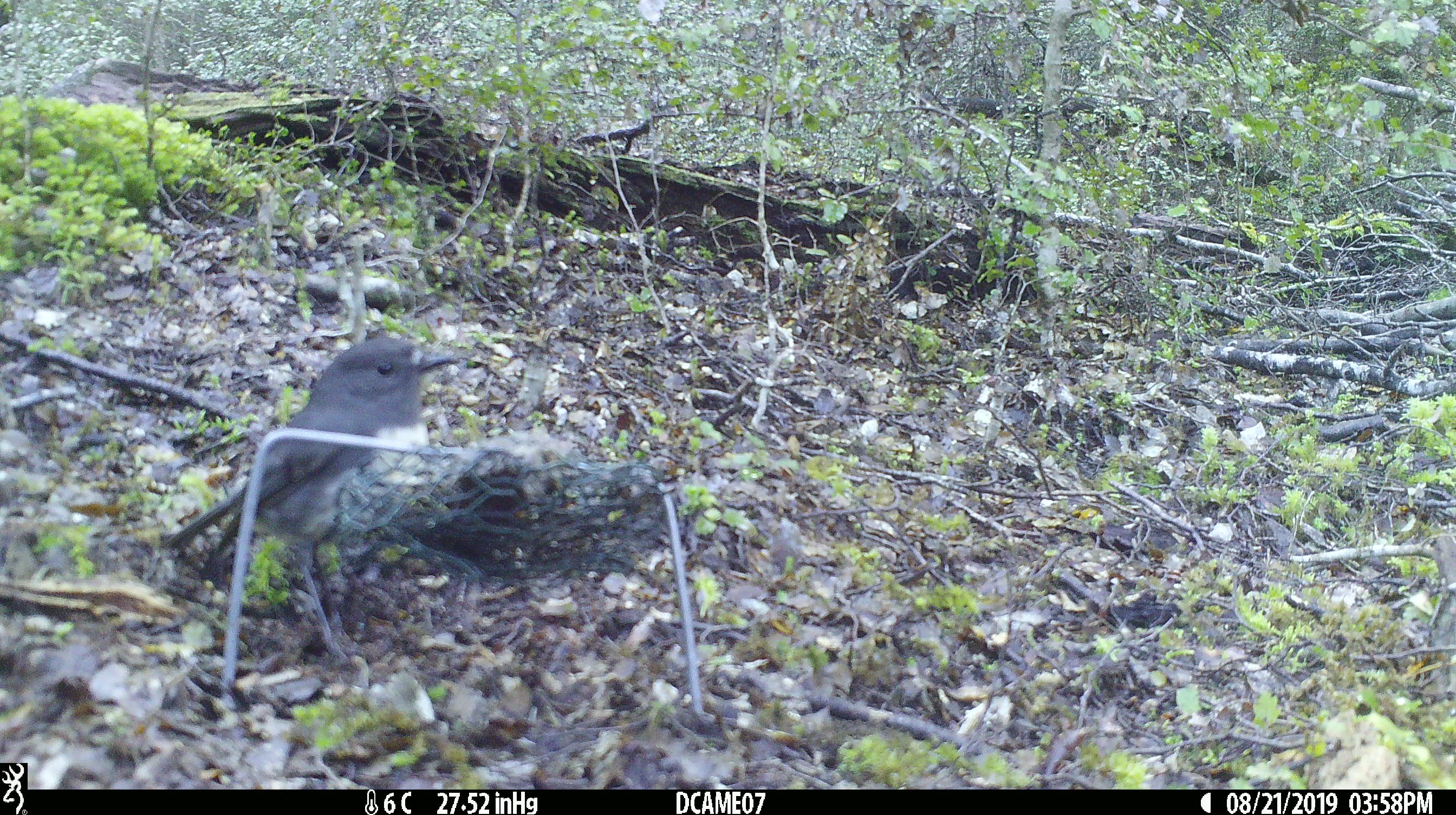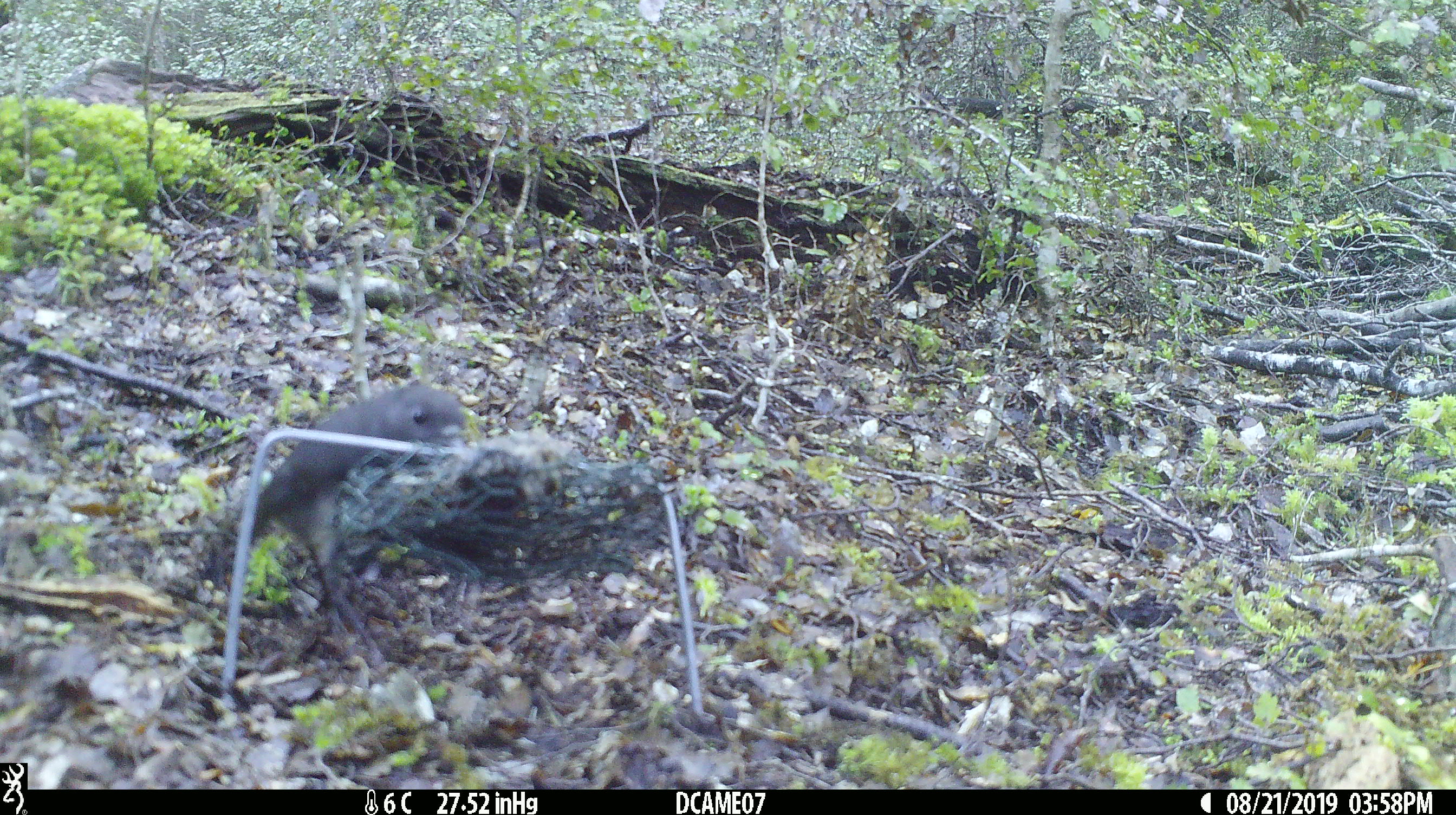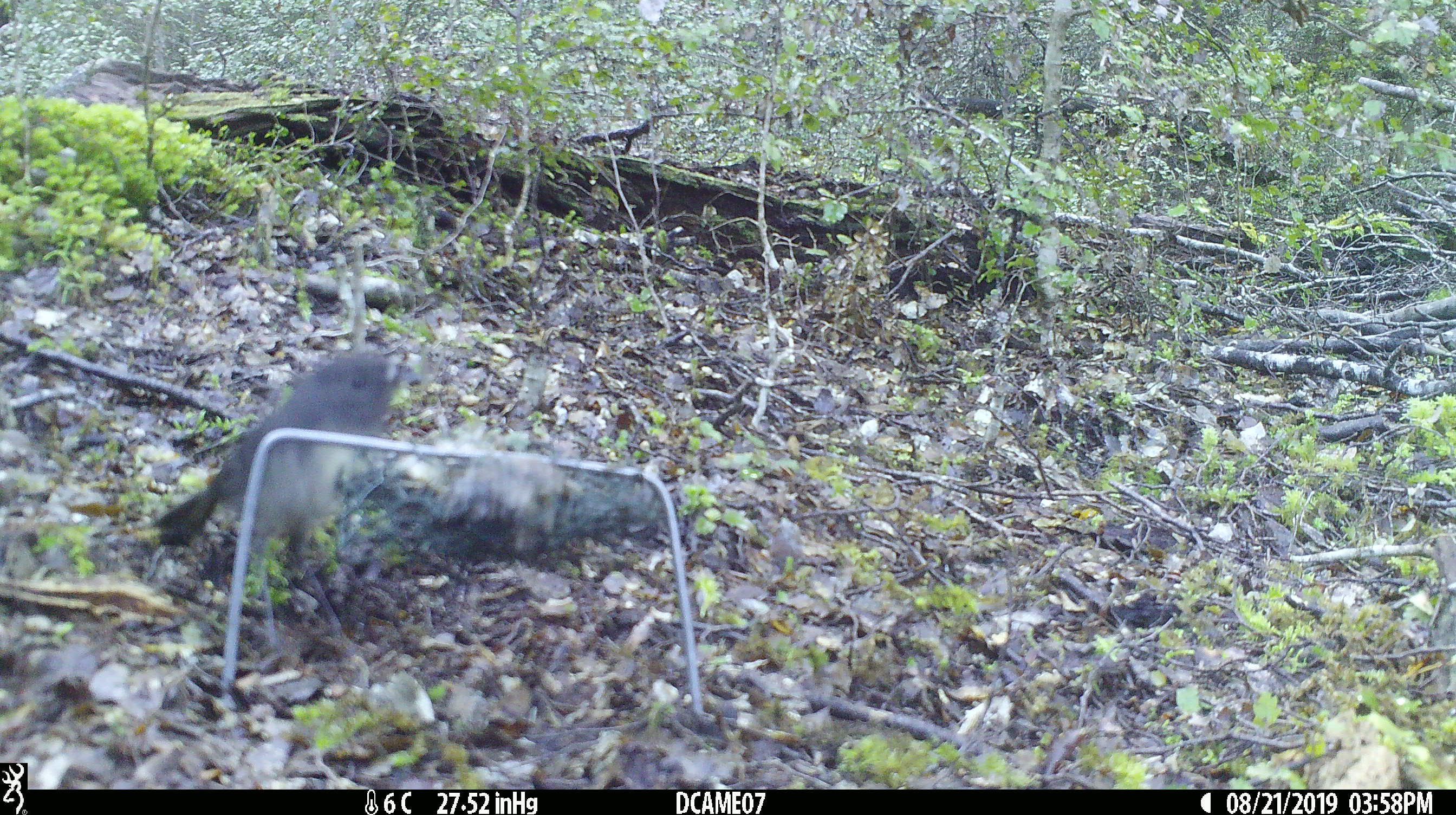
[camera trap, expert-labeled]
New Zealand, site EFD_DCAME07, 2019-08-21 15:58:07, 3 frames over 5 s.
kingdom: Animalia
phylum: Chordata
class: Aves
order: Passeriformes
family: Petroicidae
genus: Petroica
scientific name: Petroica australis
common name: new zealand robin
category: robin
Robin (new zealand robin) (Petroica australis).